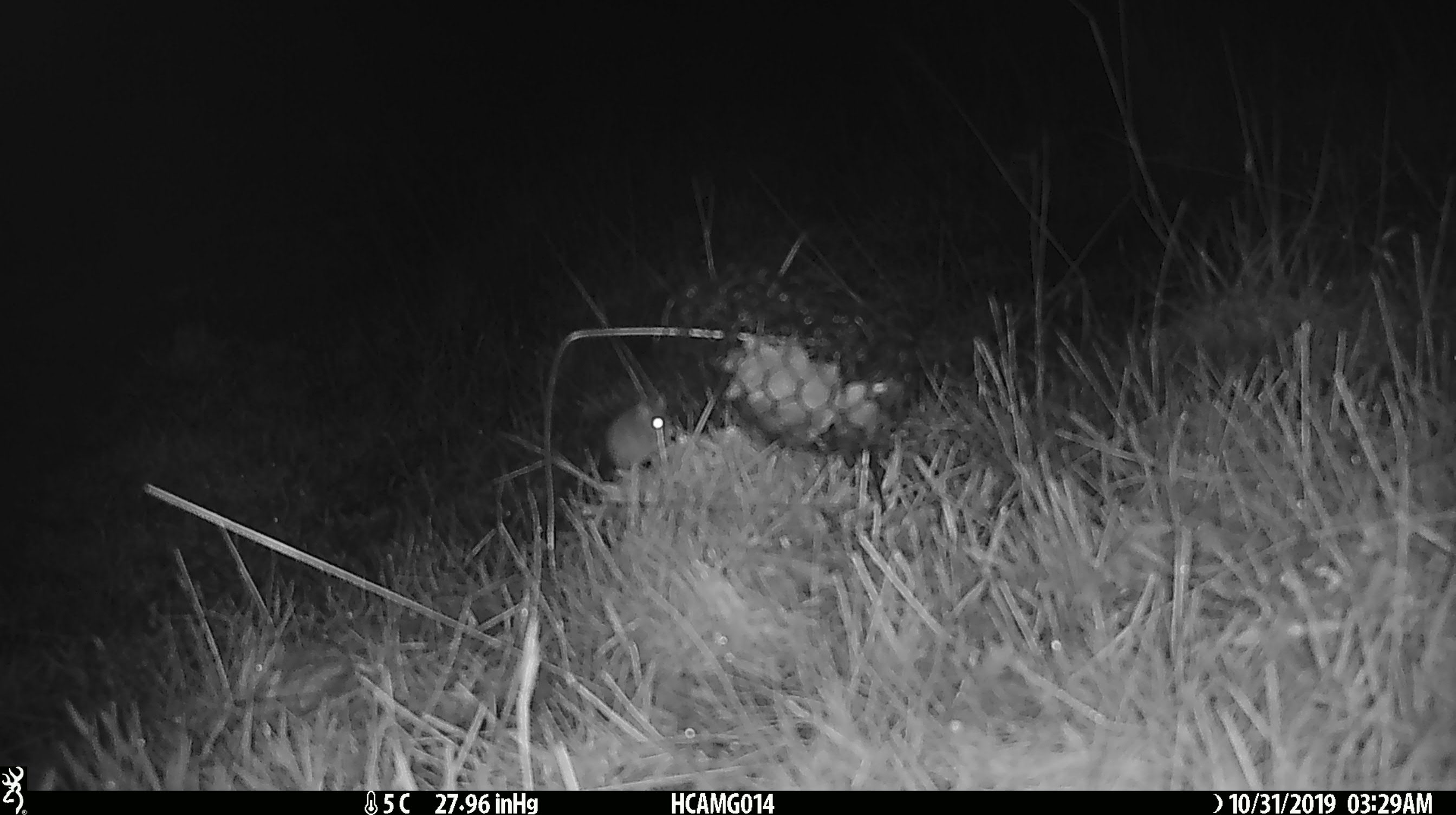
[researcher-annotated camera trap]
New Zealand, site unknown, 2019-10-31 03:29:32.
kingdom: Animalia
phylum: Chordata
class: Mammalia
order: Rodentia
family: Muridae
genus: Mus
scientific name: Mus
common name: mouse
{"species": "mouse (Mus)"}